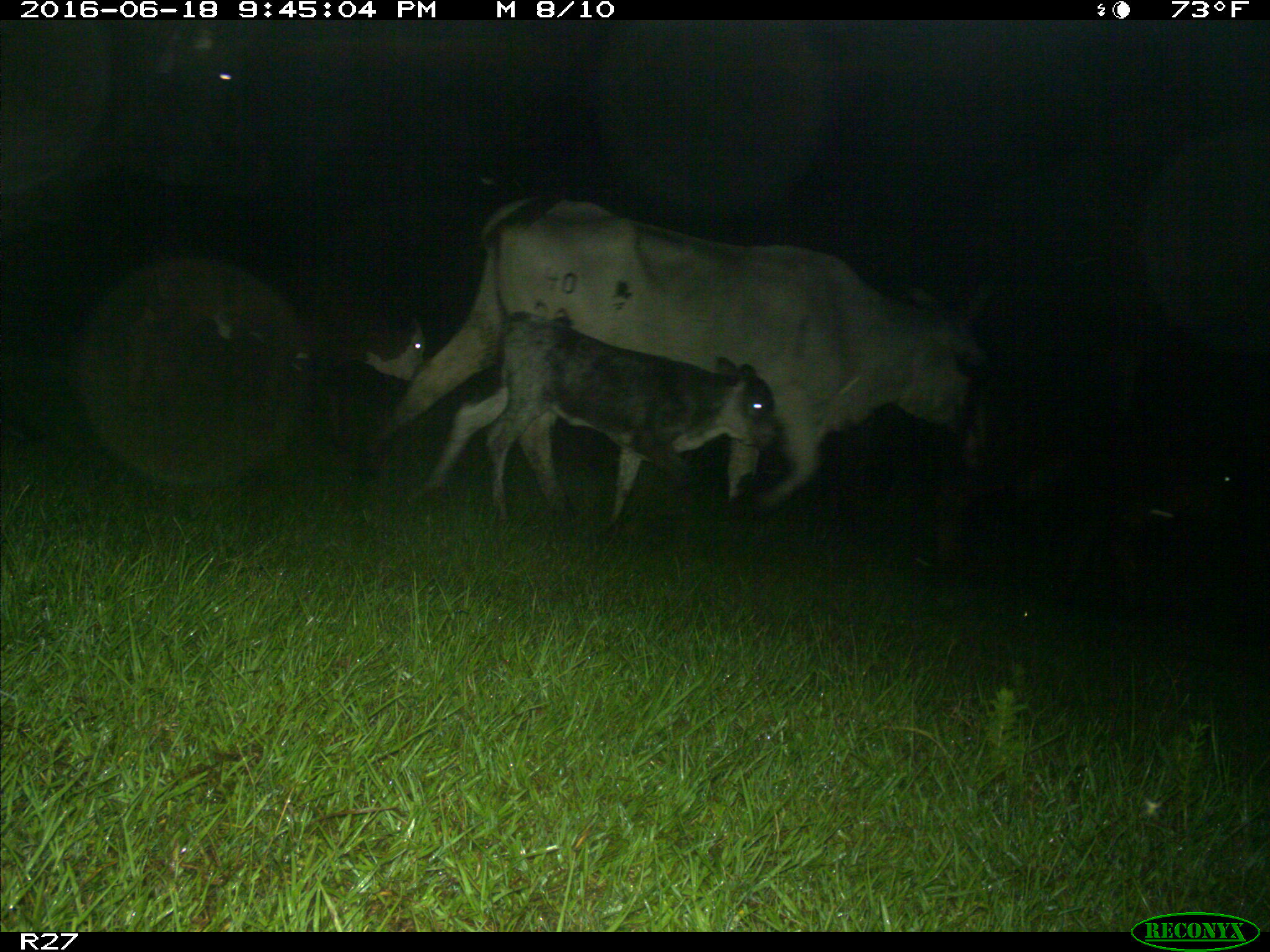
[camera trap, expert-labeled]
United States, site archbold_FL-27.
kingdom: Animalia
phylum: Chordata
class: Mammalia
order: Artiodactyla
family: Bovidae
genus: Bos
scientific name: Bos taurus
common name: domestic cow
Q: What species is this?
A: Bos taurus (domestic cow).